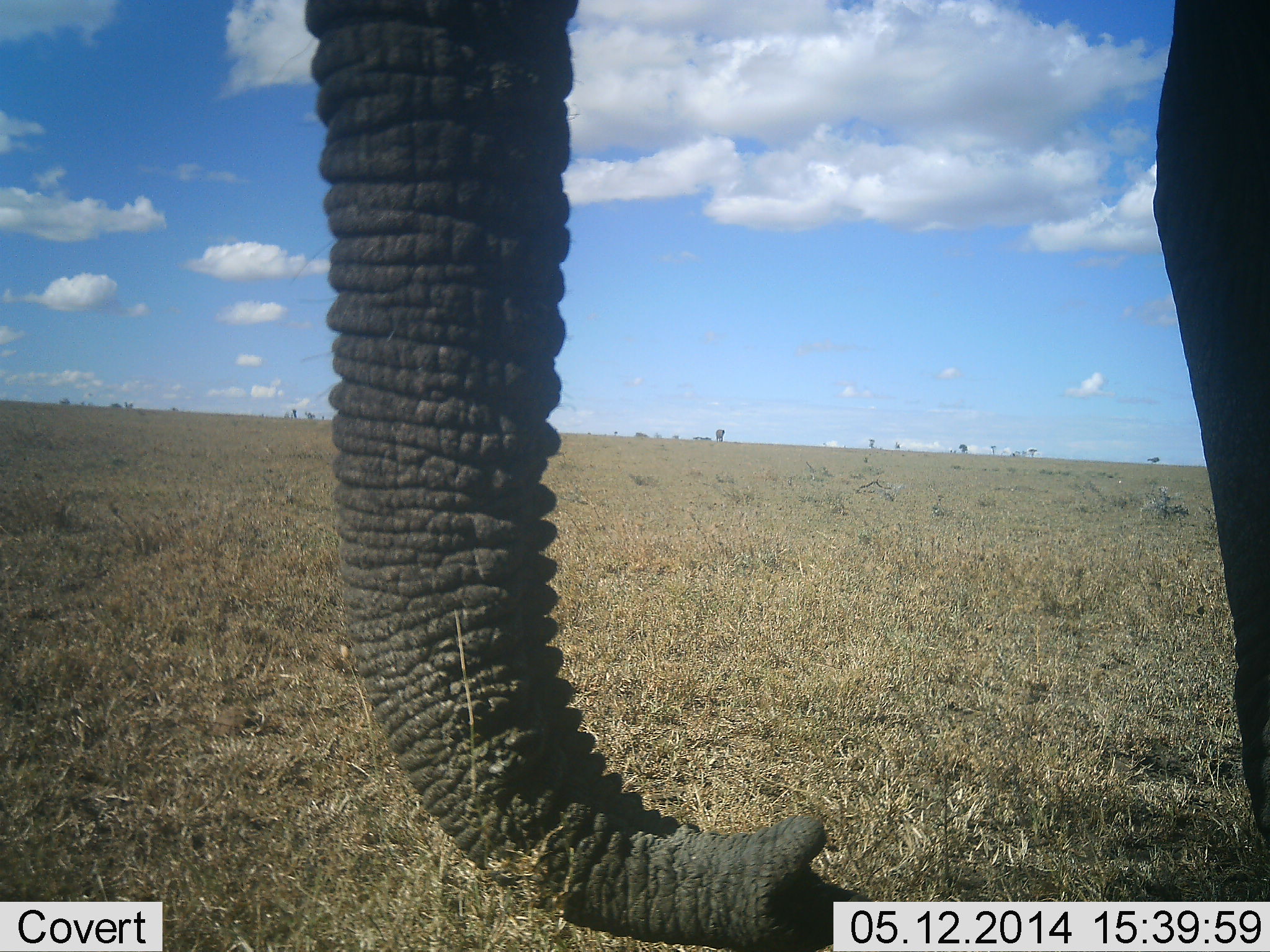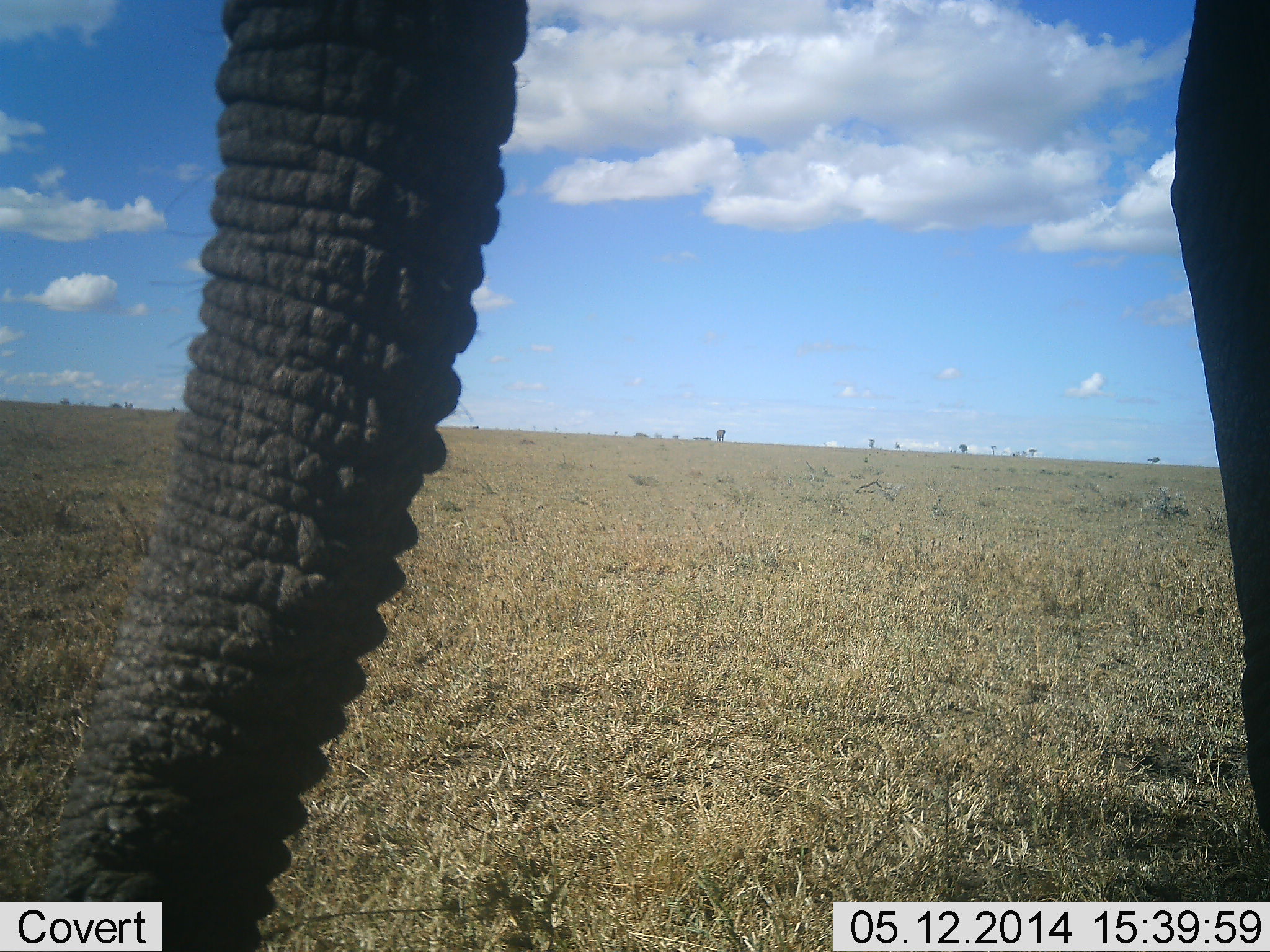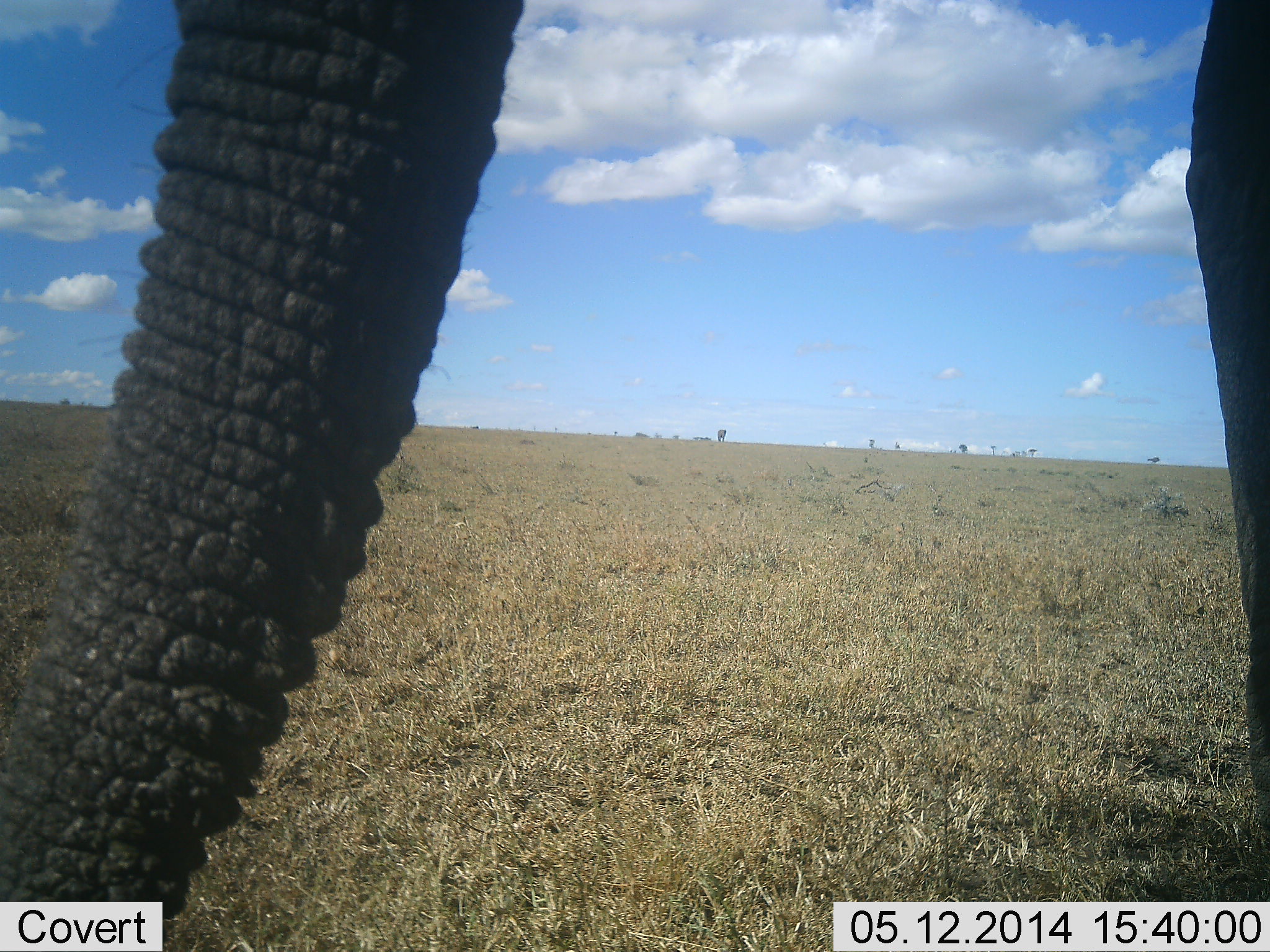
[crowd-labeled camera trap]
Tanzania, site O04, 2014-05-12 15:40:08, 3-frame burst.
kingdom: Animalia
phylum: Chordata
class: Mammalia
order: Proboscidea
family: Elephantidae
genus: Loxodonta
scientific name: Loxodonta africana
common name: african bush elephant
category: elephant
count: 1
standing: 70%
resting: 0%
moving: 0%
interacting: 0%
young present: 0%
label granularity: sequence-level